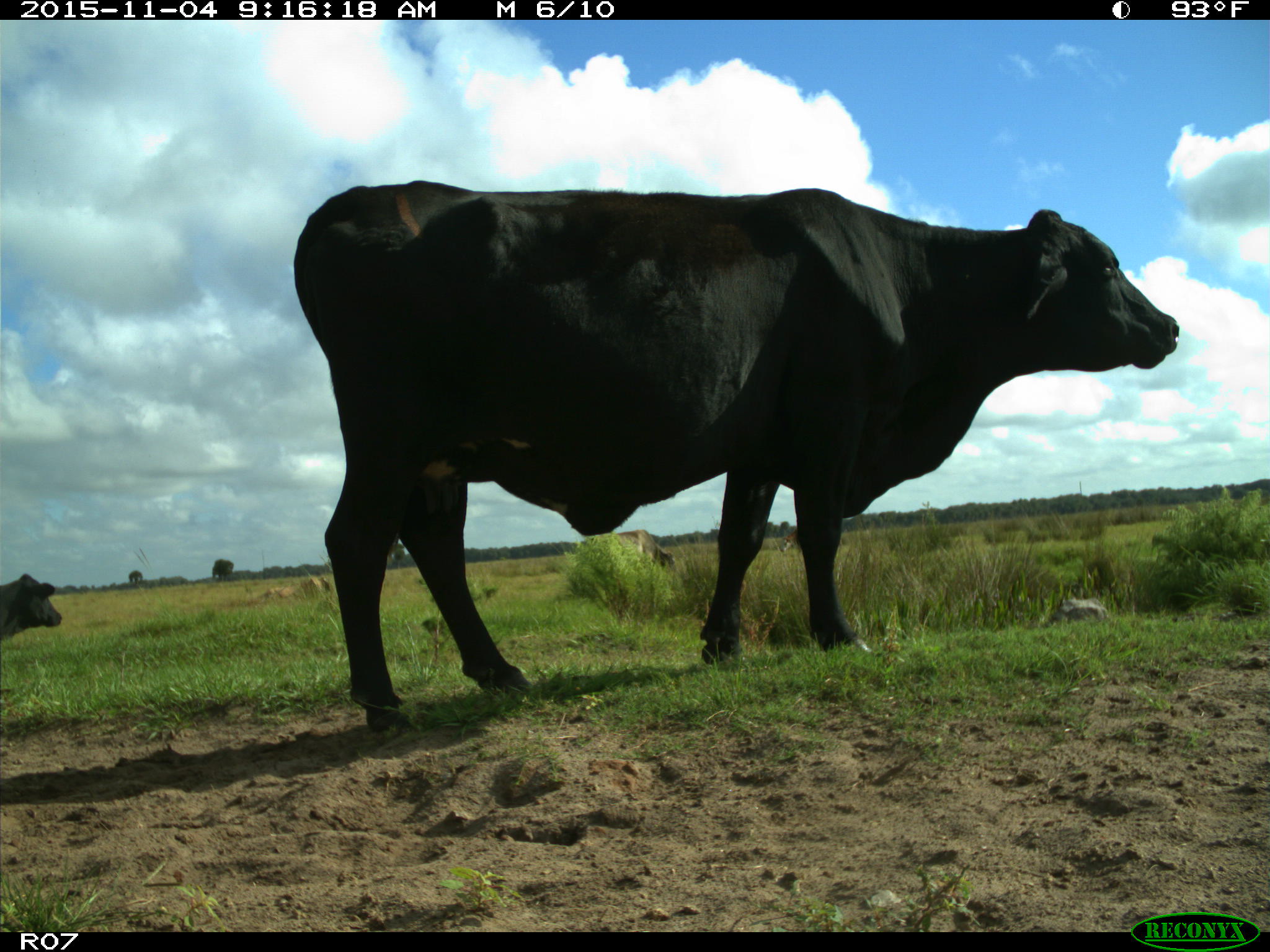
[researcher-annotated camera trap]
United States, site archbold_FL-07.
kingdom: Animalia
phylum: Chordata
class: Mammalia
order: Artiodactyla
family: Bovidae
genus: Bos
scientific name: Bos taurus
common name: domestic cow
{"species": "Bos taurus (domestic cow)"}